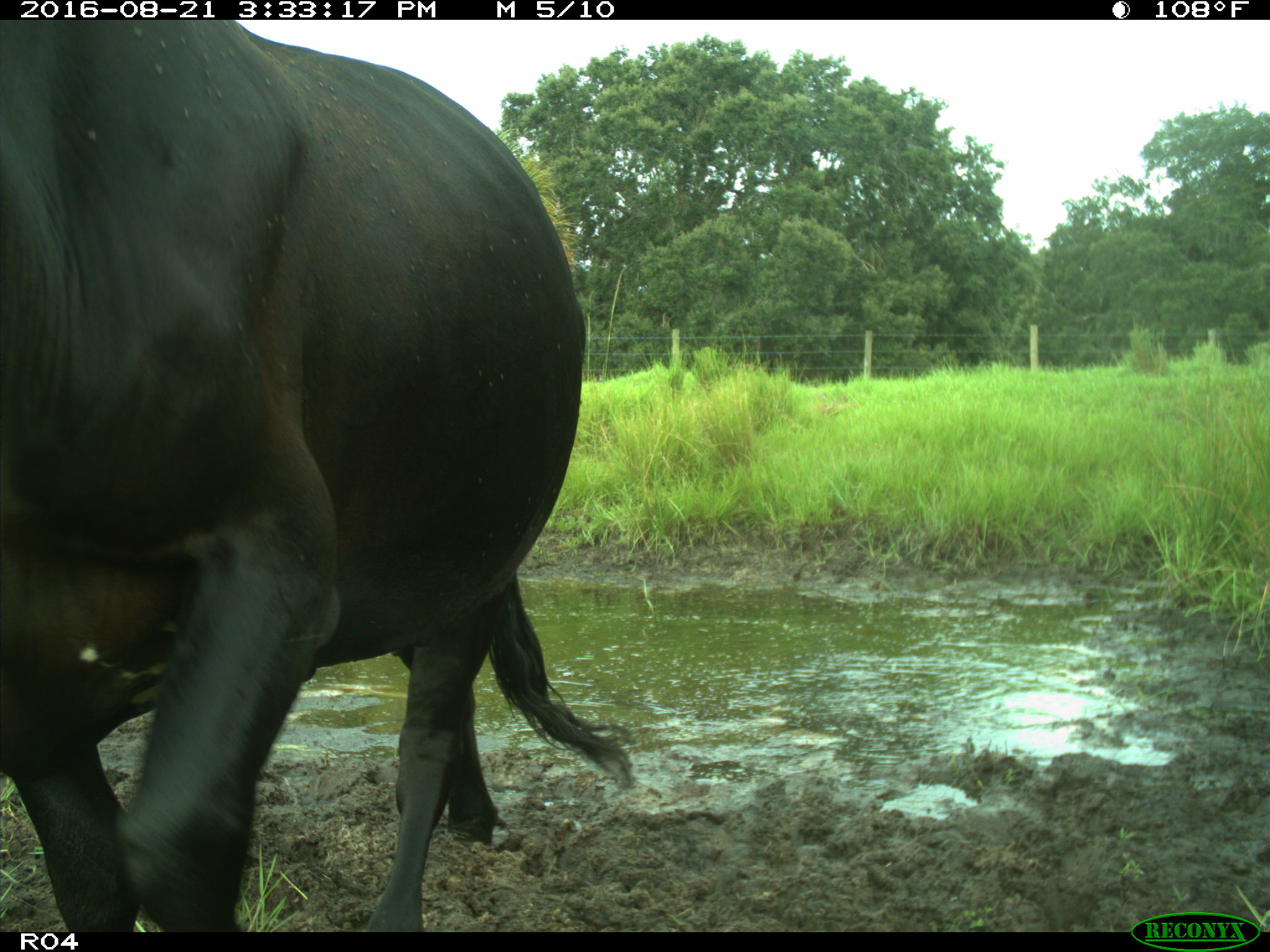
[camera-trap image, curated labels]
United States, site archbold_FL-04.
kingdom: Animalia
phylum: Chordata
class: Mammalia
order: Artiodactyla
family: Bovidae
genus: Bos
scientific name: Bos taurus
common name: domestic cow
Bos taurus (domestic cow).